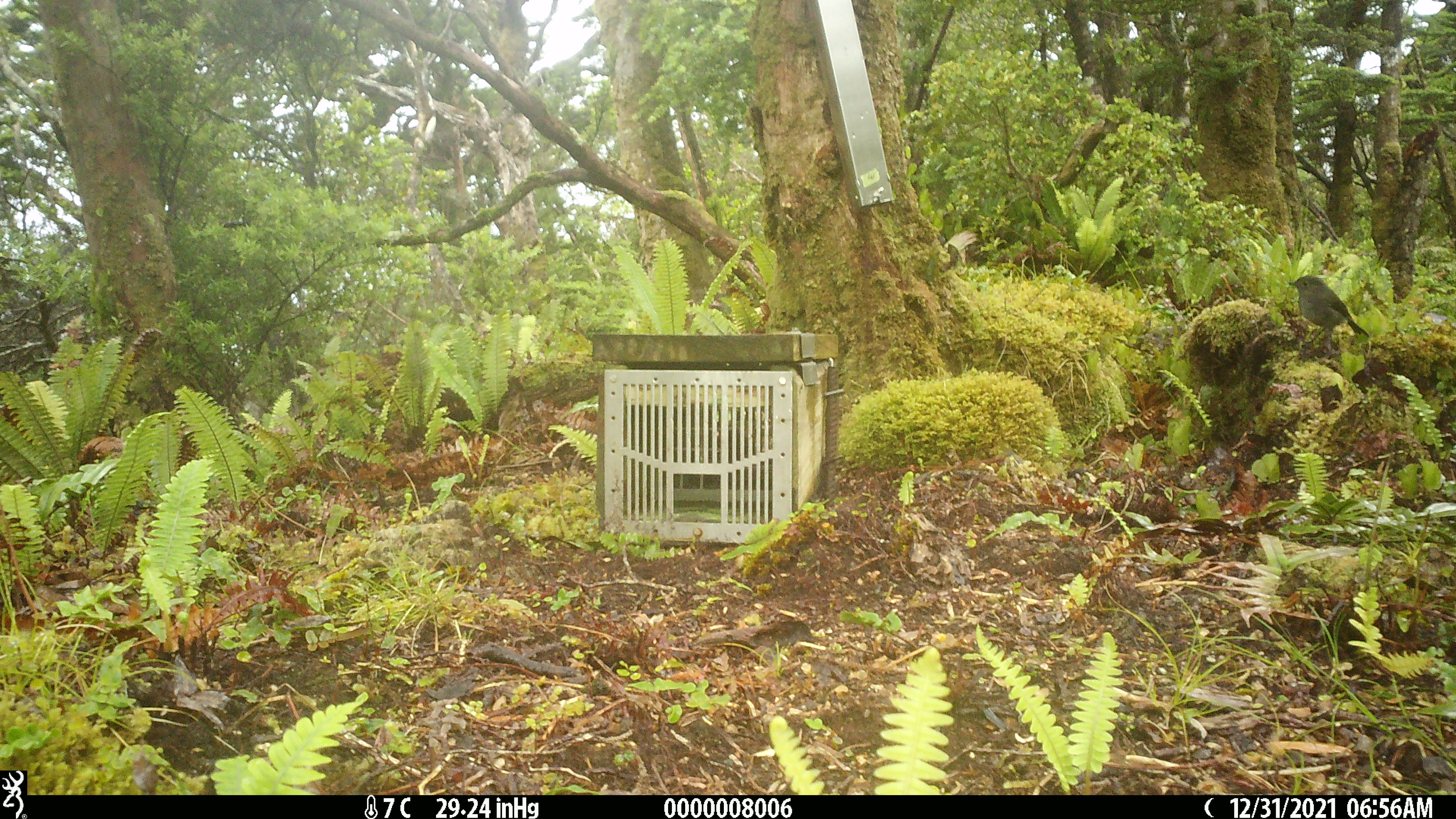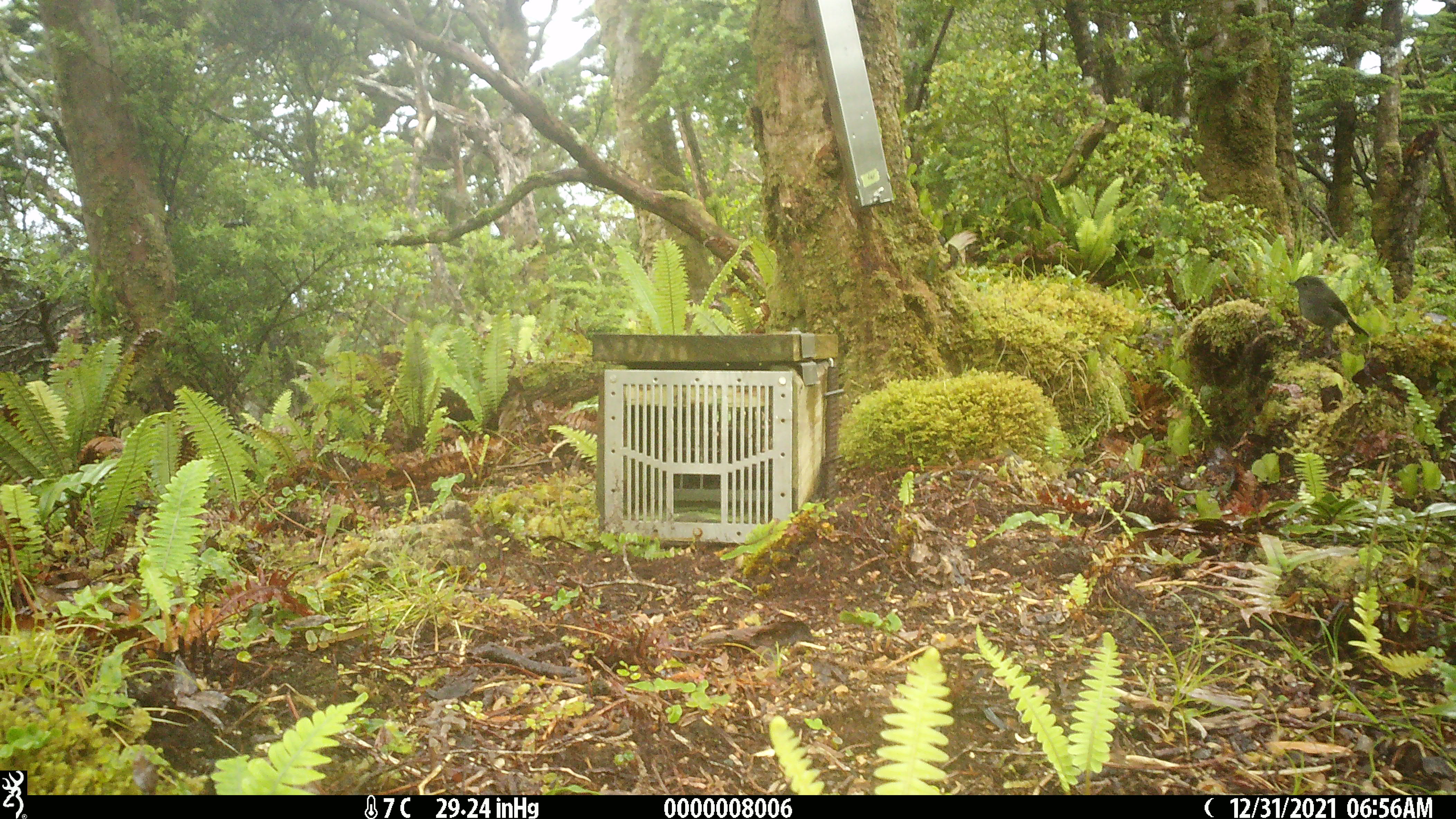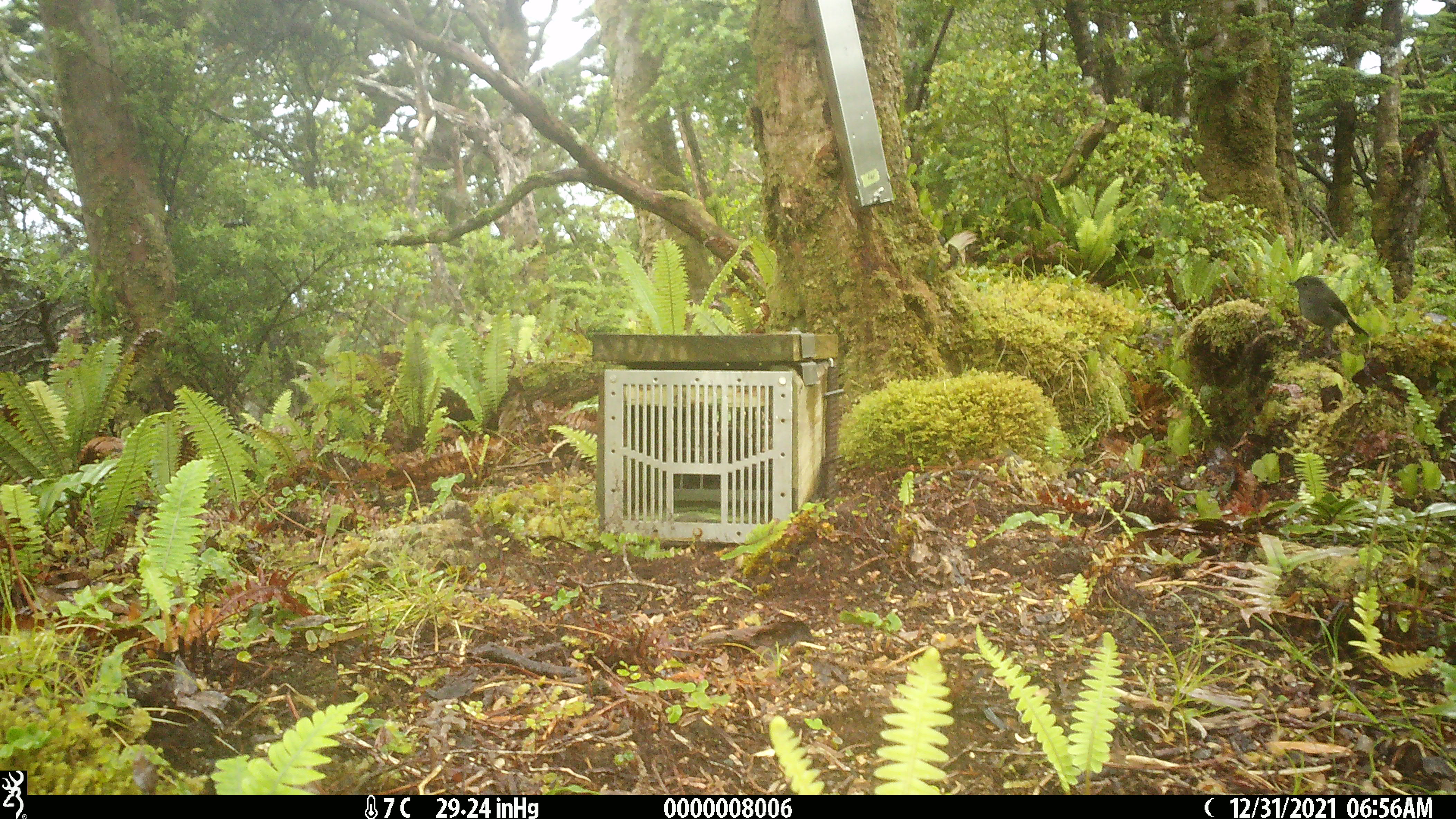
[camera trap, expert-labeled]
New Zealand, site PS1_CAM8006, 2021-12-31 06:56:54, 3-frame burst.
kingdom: Animalia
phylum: Chordata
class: Aves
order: Passeriformes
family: Petroicidae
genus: Petroica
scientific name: Petroica macrocephala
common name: tomtit